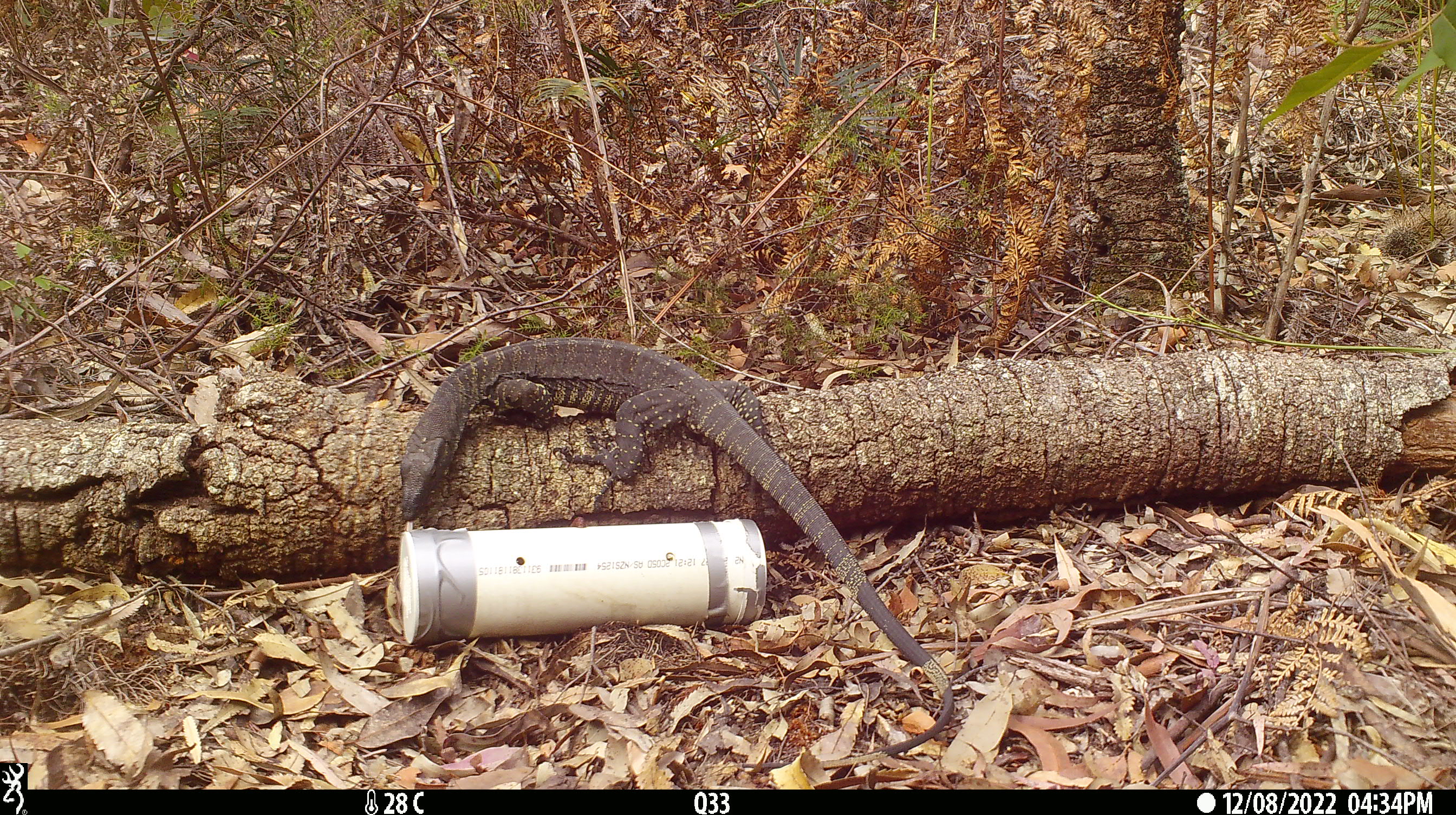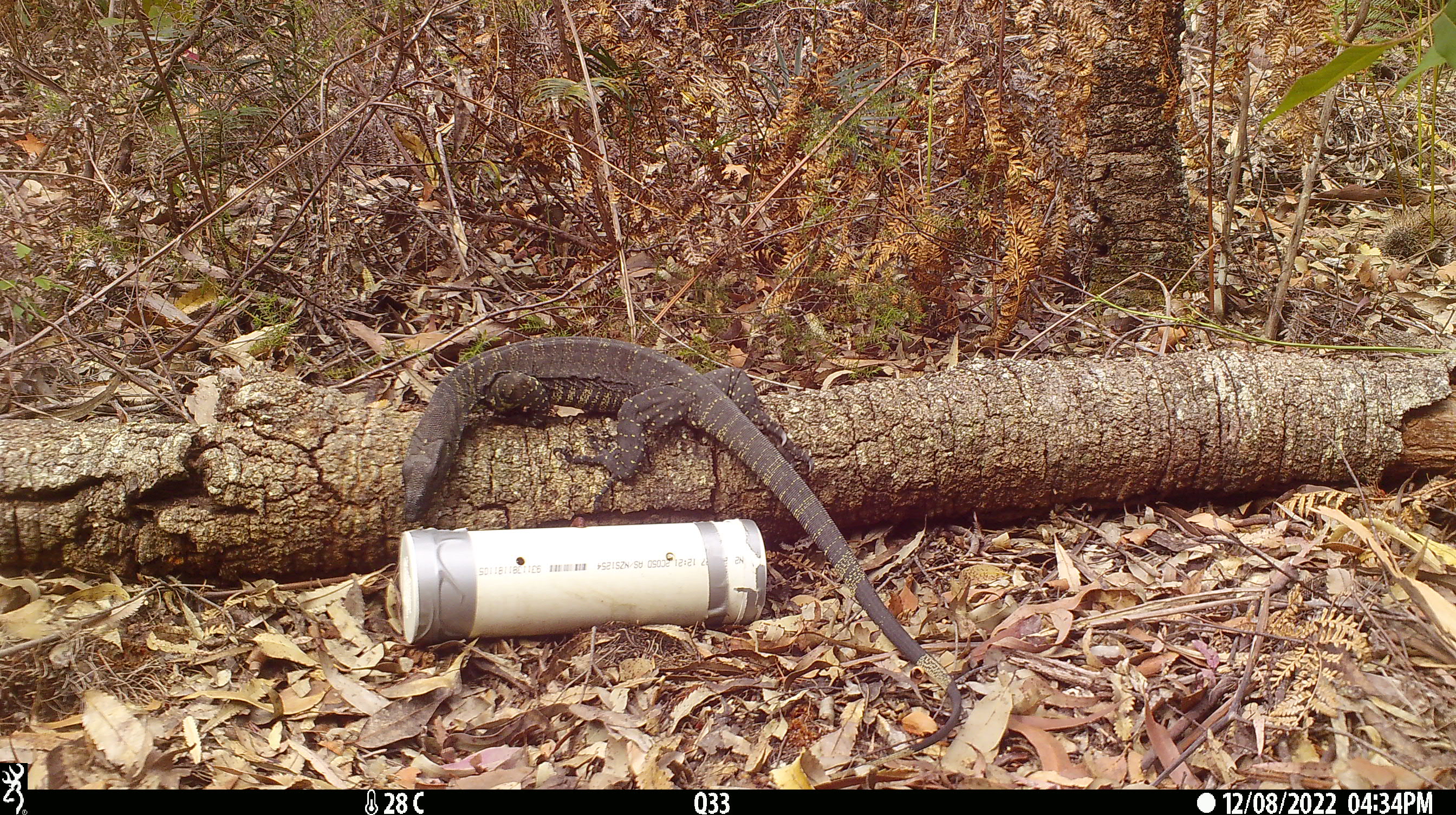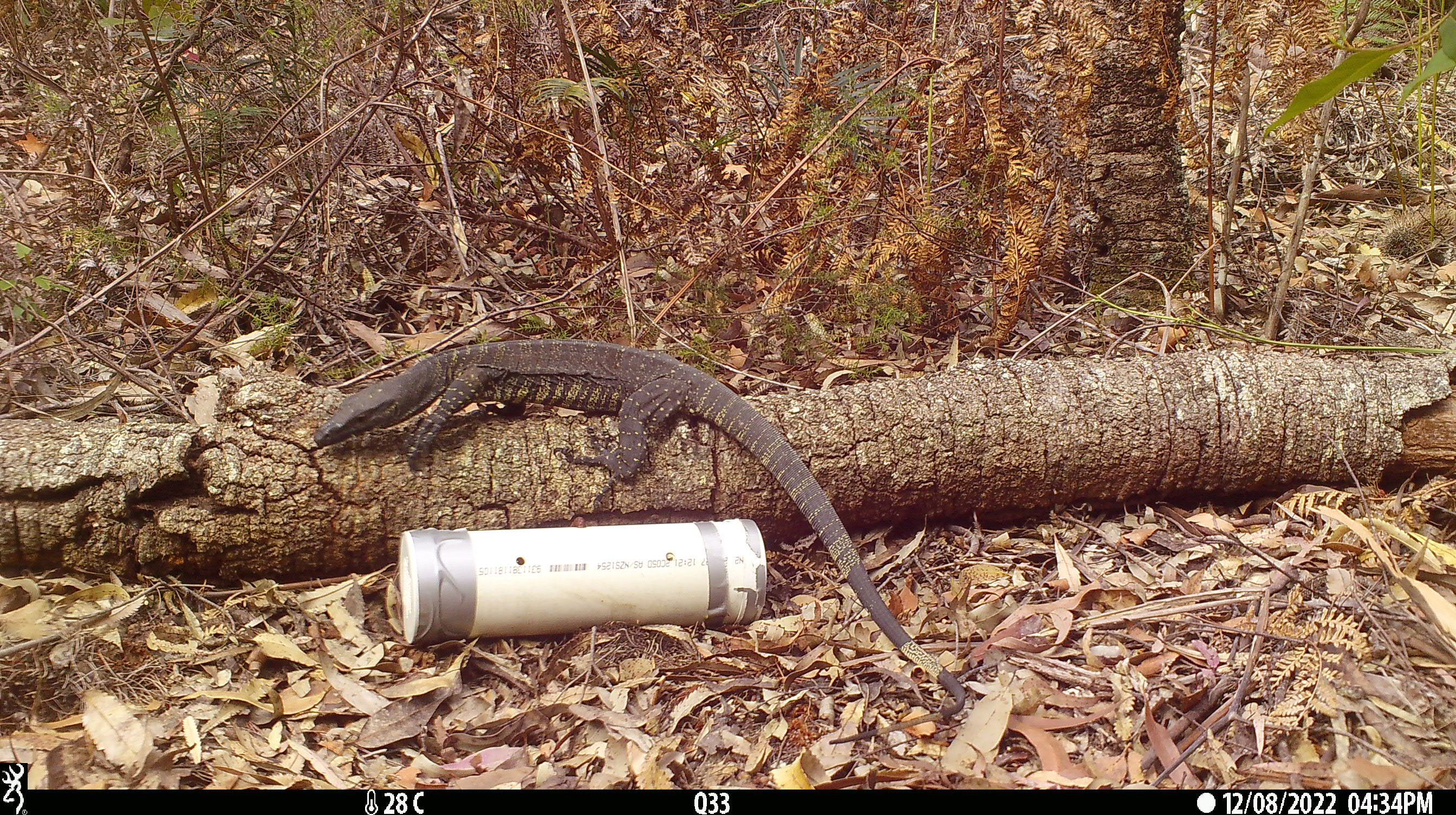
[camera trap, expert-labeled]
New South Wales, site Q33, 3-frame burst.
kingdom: Animalia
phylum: Chordata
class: Reptilia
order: Squamata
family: Varanidae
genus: Varanus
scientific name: Varanus varius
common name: lace monitor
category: goanna